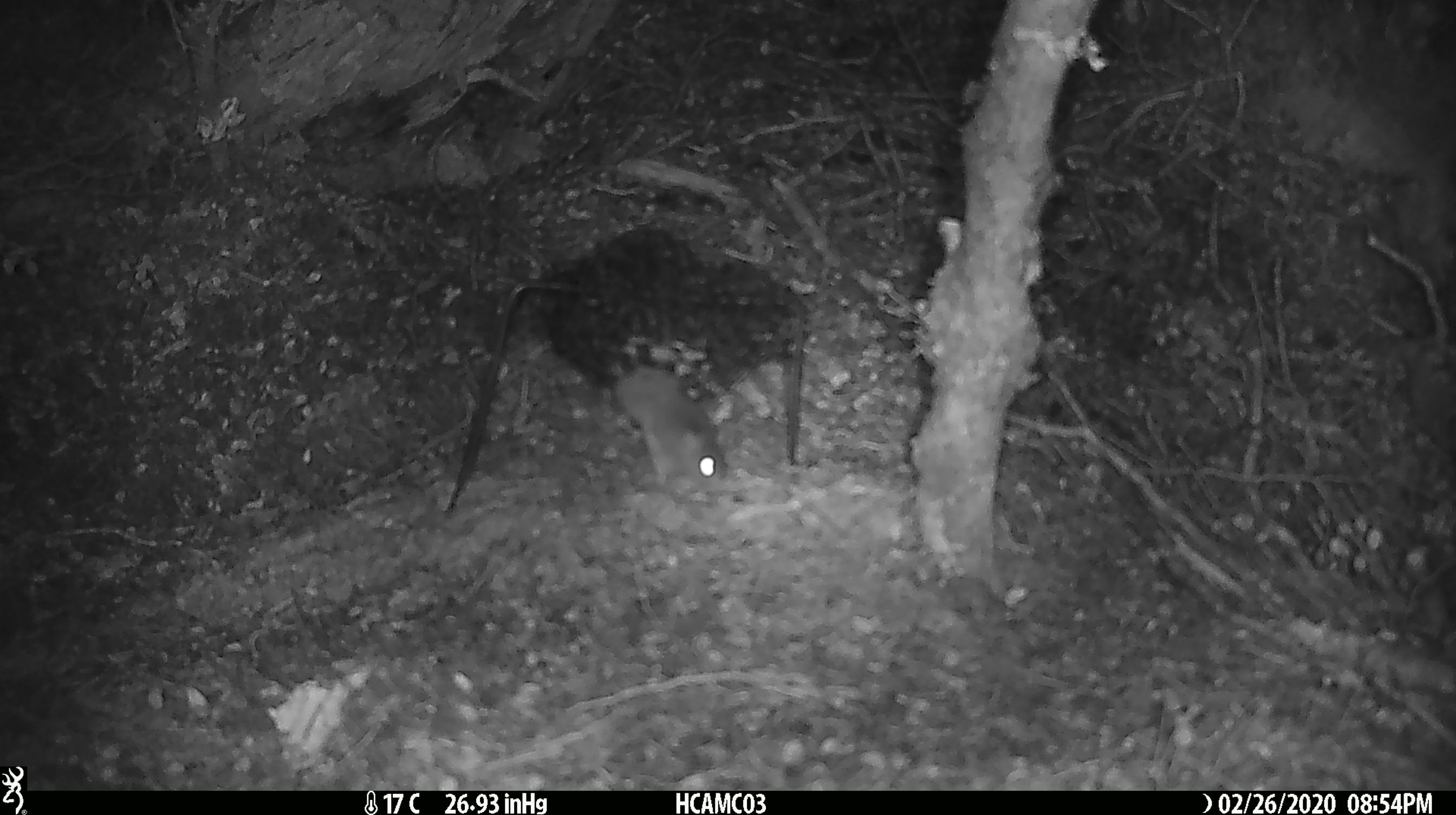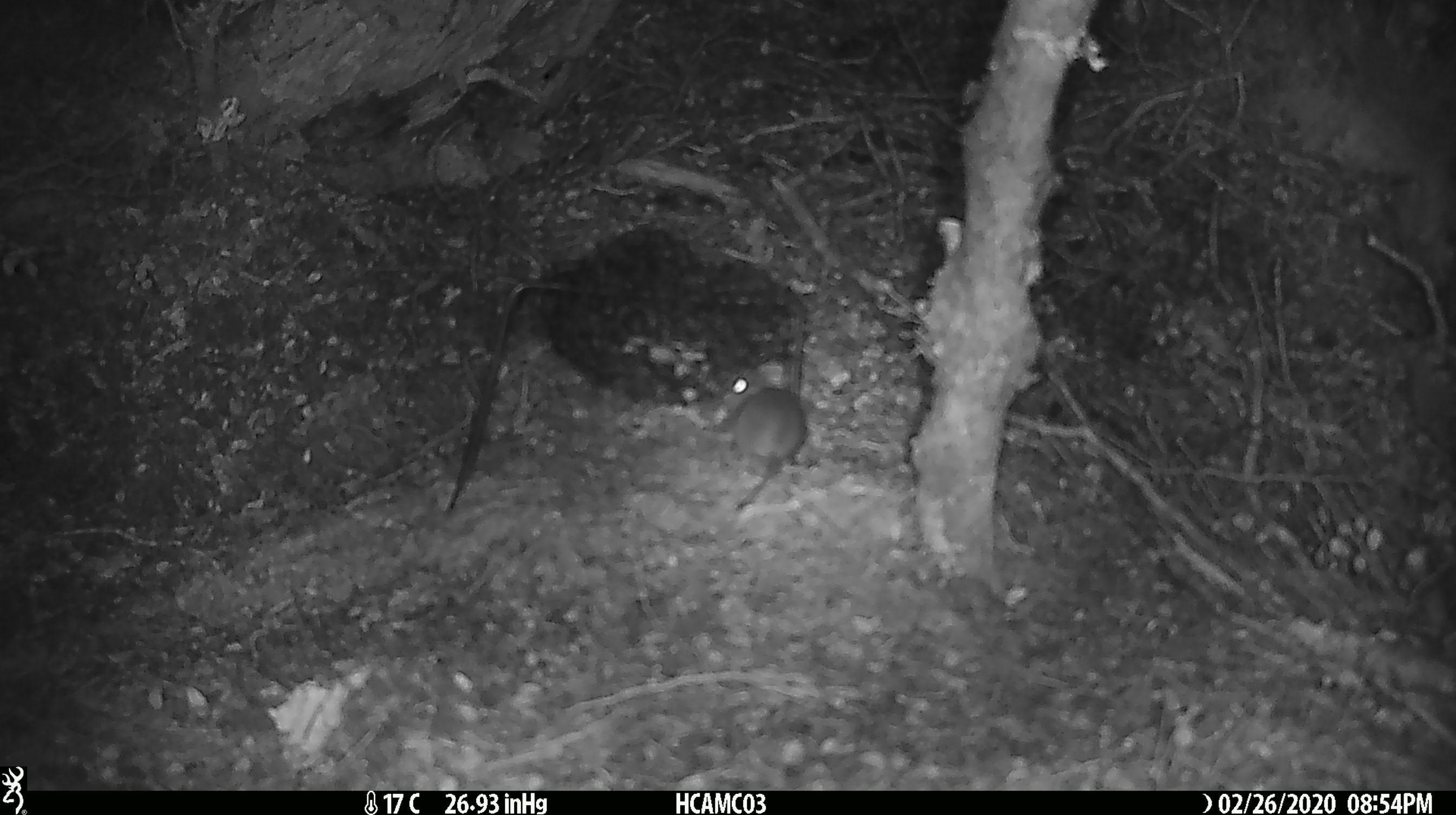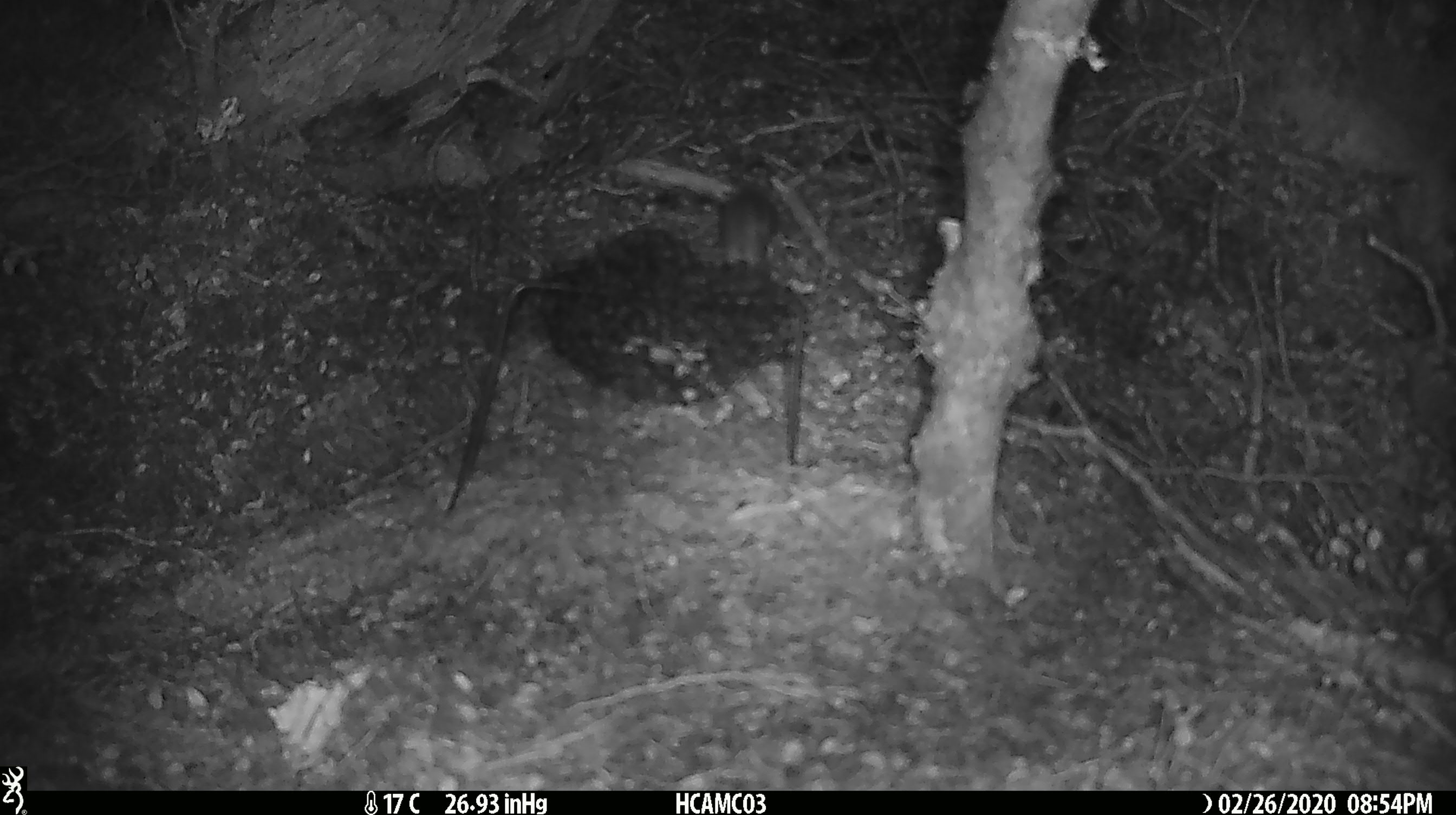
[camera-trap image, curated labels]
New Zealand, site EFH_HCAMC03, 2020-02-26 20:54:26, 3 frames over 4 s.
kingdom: Animalia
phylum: Chordata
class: Mammalia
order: Rodentia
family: Muridae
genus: Mus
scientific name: Mus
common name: mouse